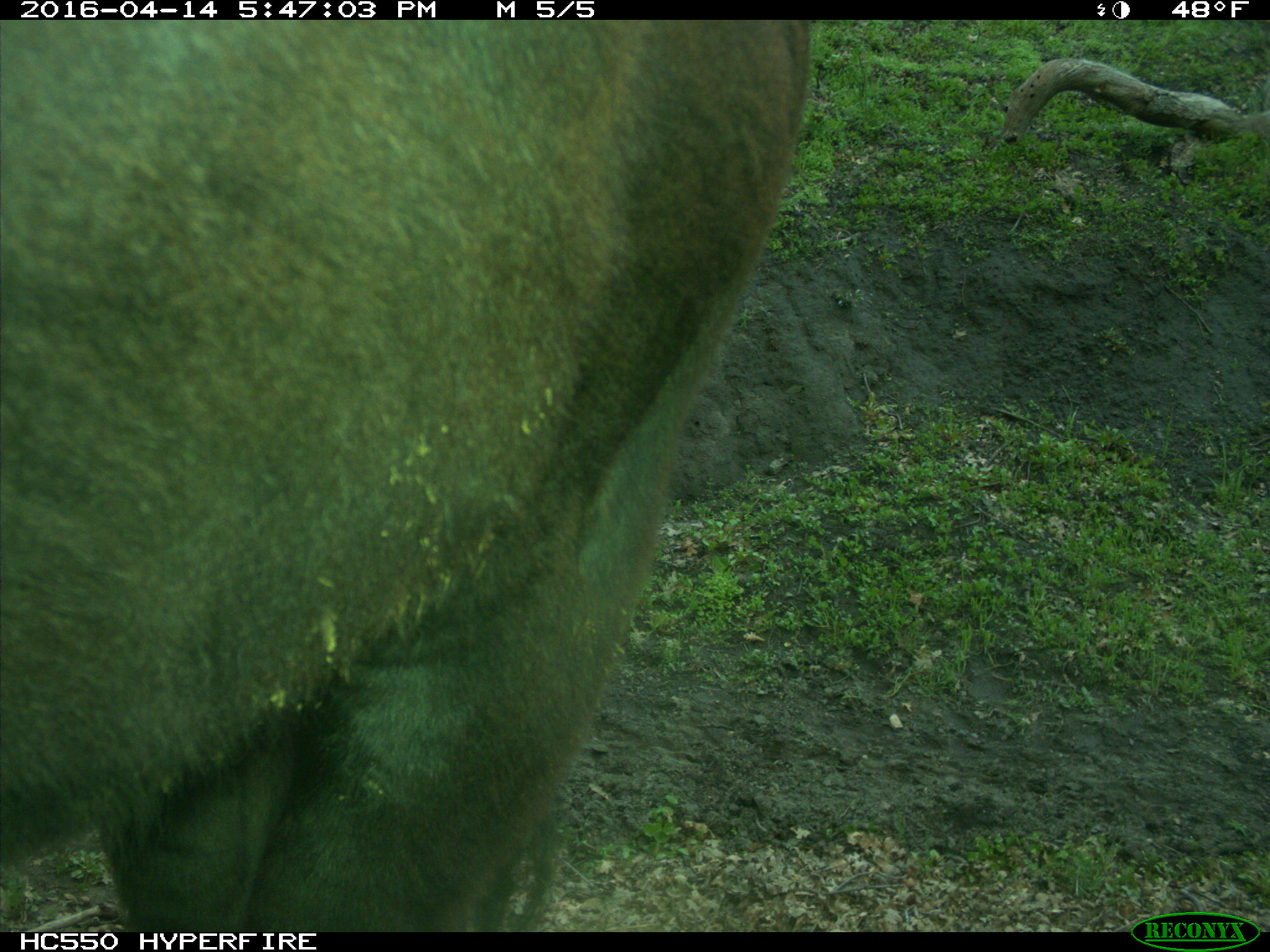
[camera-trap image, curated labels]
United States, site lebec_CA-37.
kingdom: Animalia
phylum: Chordata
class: Mammalia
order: Artiodactyla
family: Bovidae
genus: Bos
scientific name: Bos taurus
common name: domestic cow